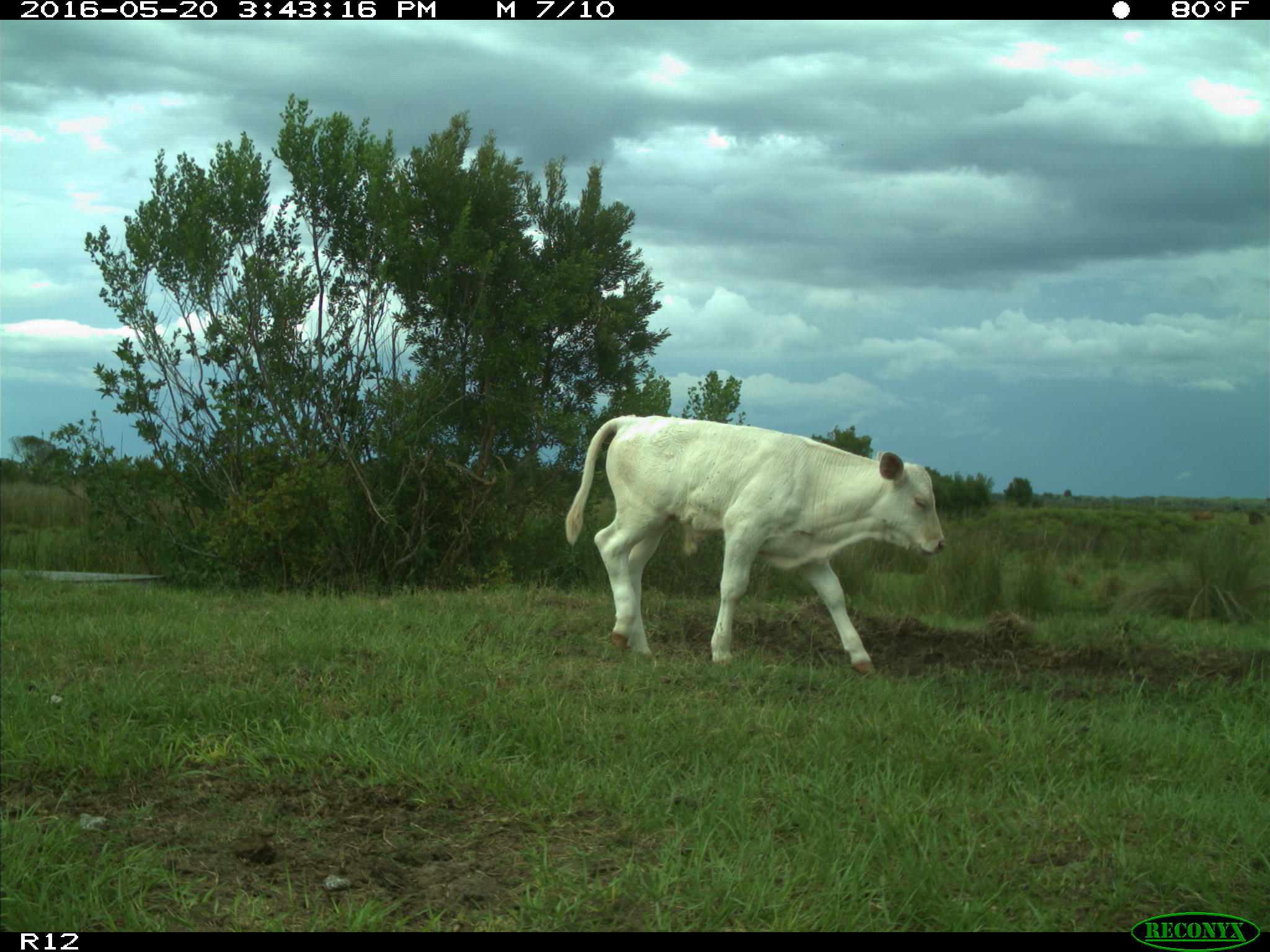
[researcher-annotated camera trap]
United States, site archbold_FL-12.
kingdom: Animalia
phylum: Chordata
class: Mammalia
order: Artiodactyla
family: Bovidae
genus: Bos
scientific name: Bos taurus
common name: domestic cow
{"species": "Bos taurus (domestic cow)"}